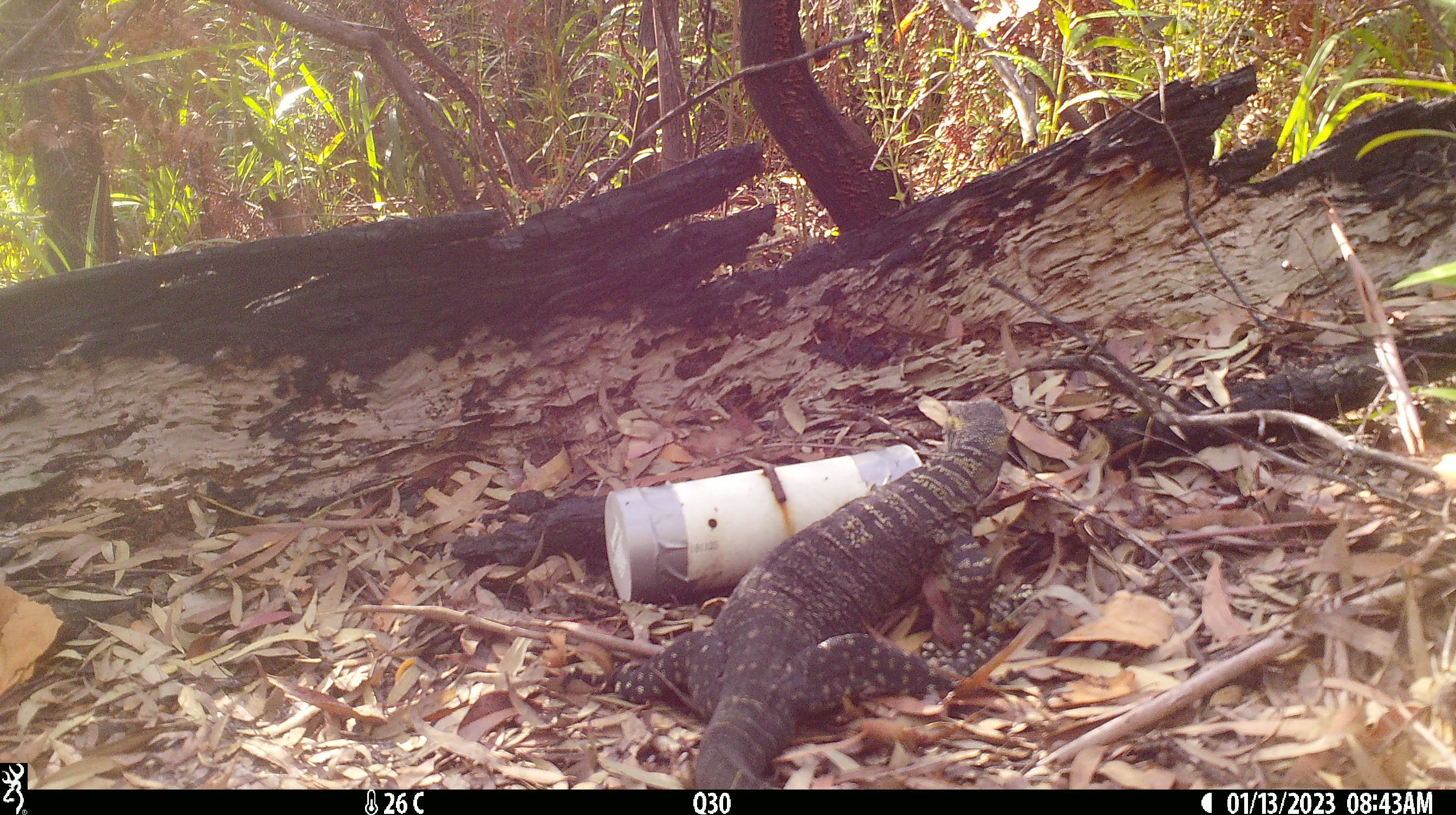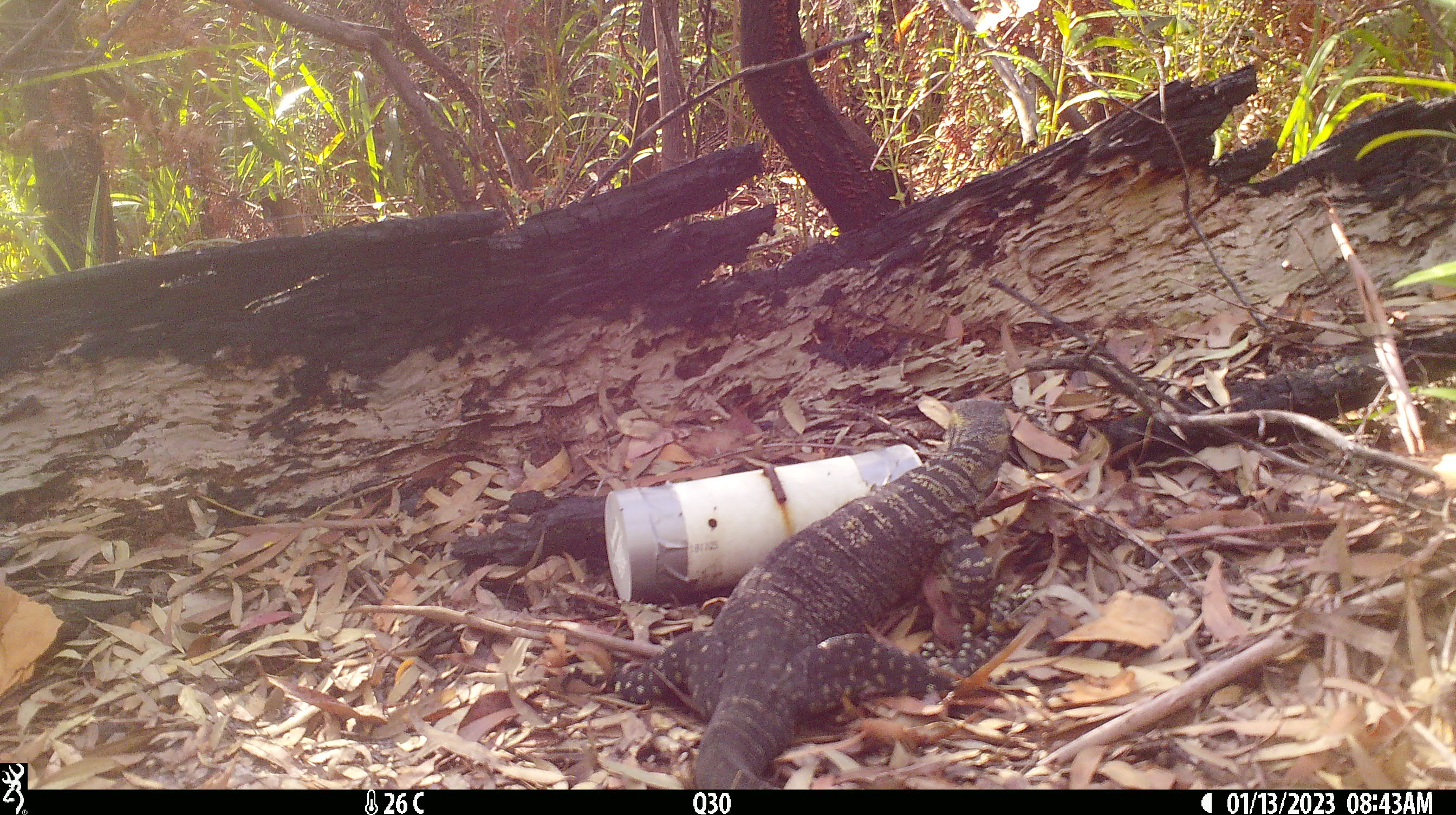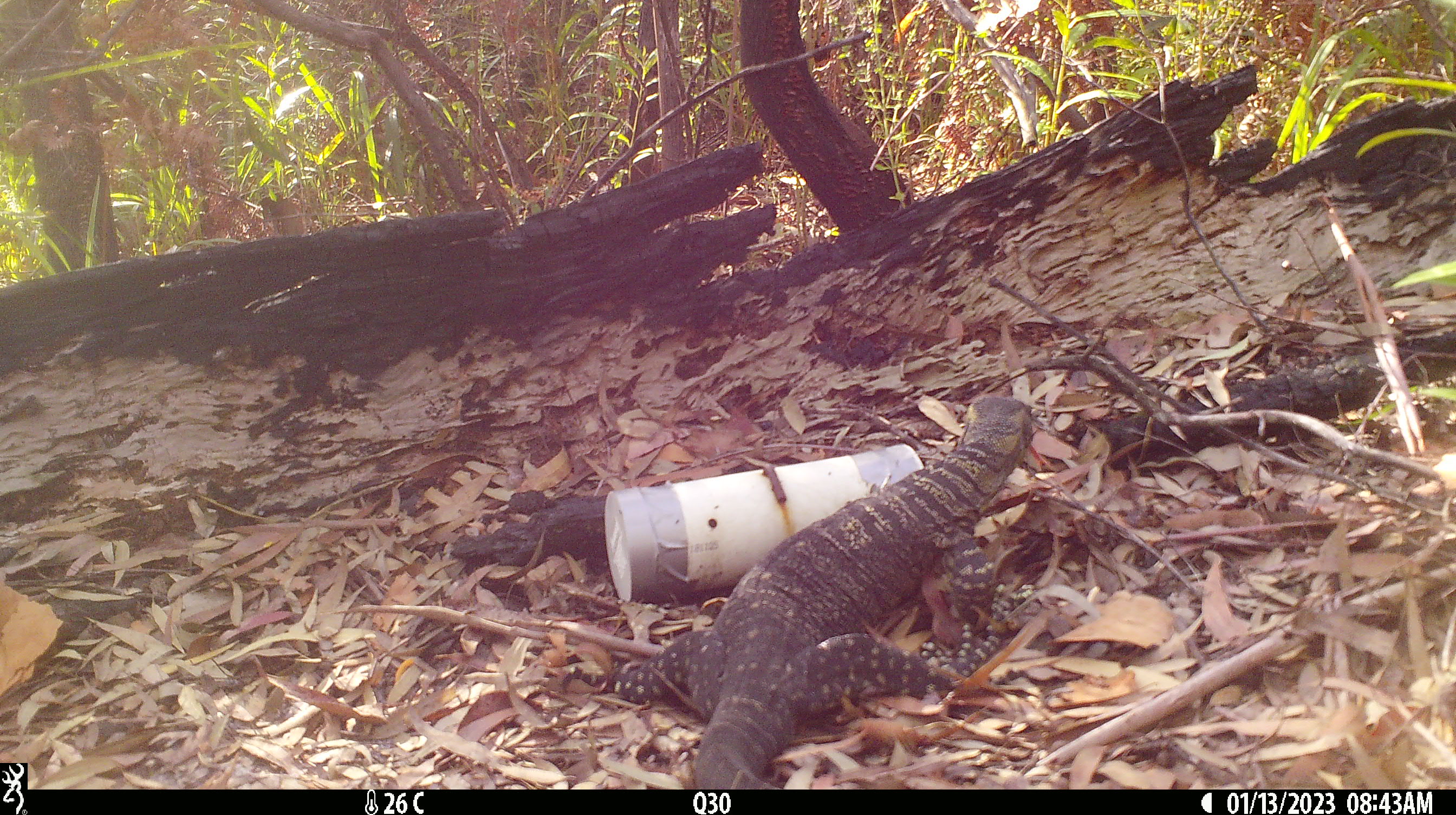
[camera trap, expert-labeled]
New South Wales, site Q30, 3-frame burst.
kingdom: Animalia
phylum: Chordata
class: Reptilia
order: Squamata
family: Varanidae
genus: Varanus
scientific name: Varanus varius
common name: lace monitor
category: goanna